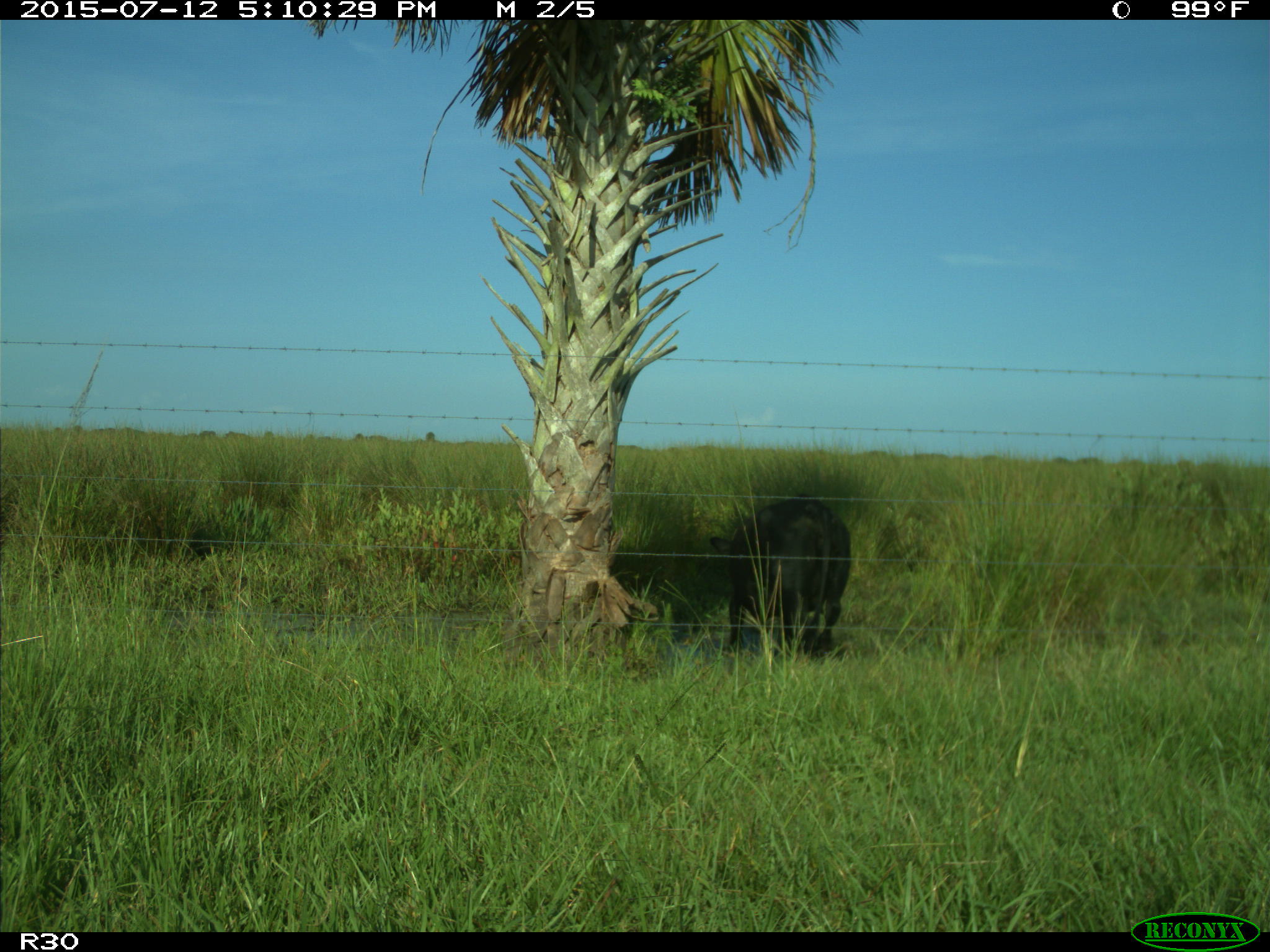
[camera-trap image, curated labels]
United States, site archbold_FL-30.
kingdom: Animalia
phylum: Chordata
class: Mammalia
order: Artiodactyla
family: Bovidae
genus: Bos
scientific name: Bos taurus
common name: domestic cow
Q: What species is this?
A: Bos taurus (domestic cow).